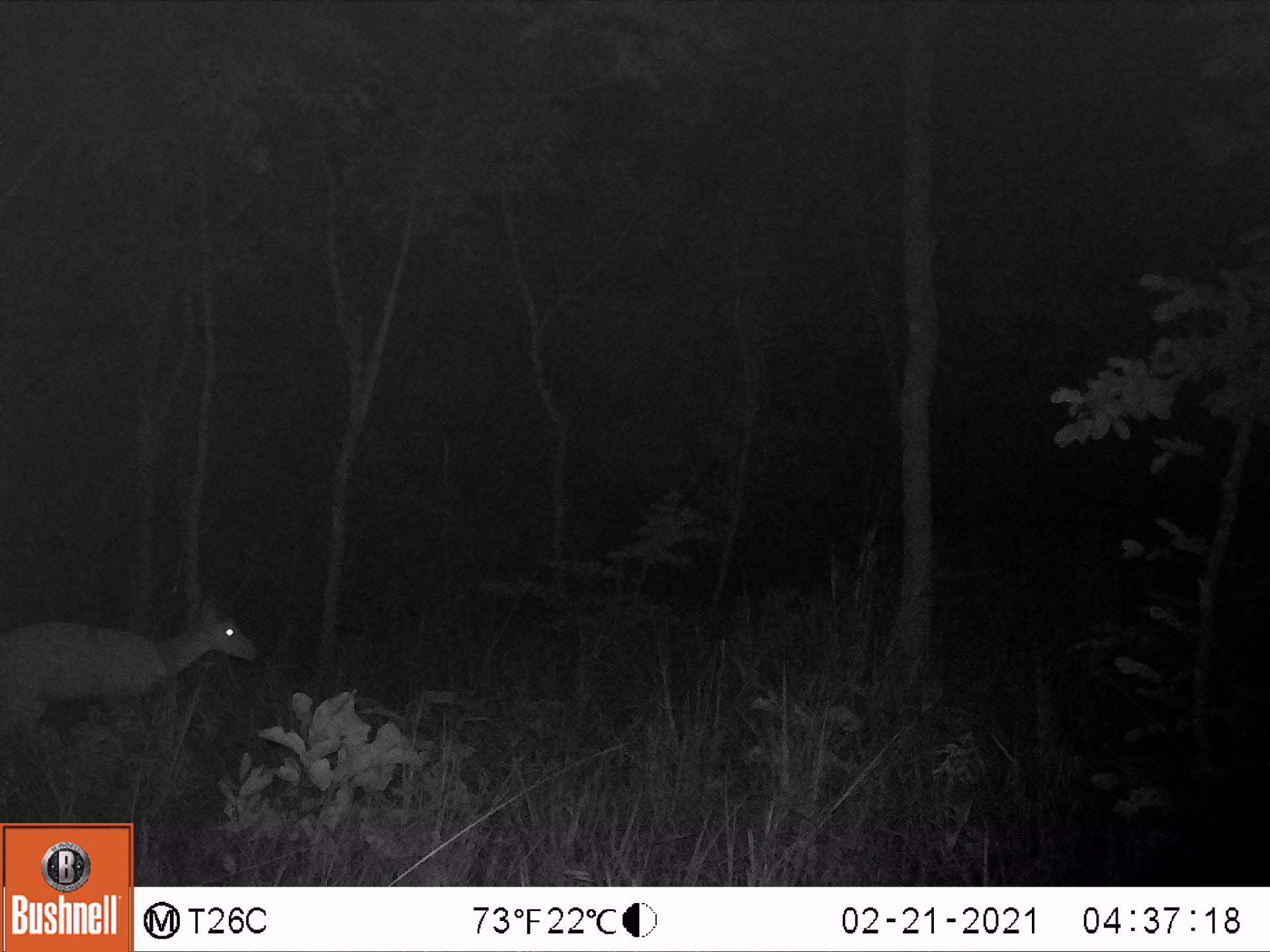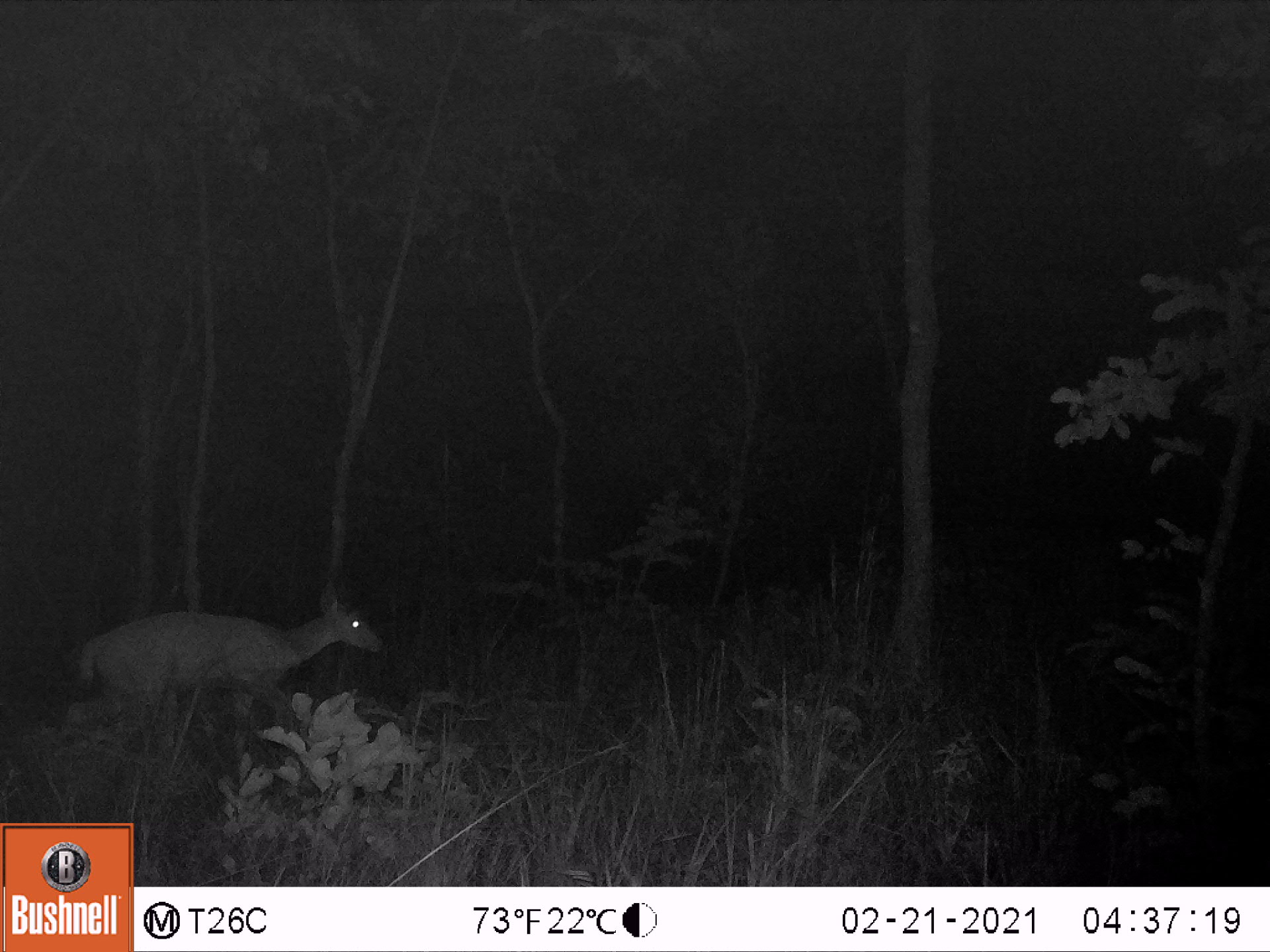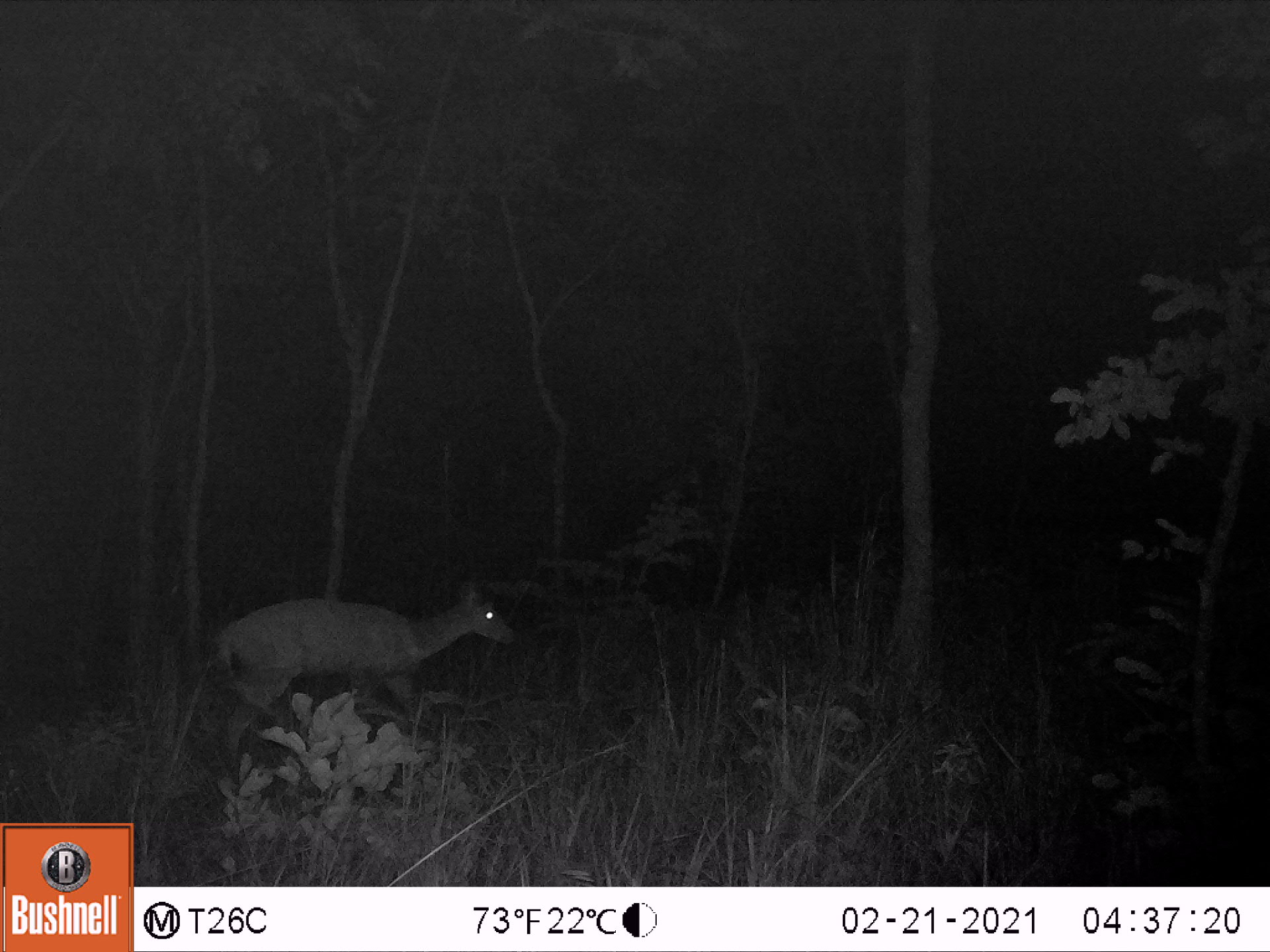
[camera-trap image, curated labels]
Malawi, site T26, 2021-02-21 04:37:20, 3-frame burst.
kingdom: Animalia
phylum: Chordata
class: Mammalia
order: Artiodactyla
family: Bovidae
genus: Tragelaphus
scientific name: Tragelaphus sylvaticus sylvaticus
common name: cape bushbuck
Cape bushbuck (Tragelaphus sylvaticus sylvaticus), count 1.